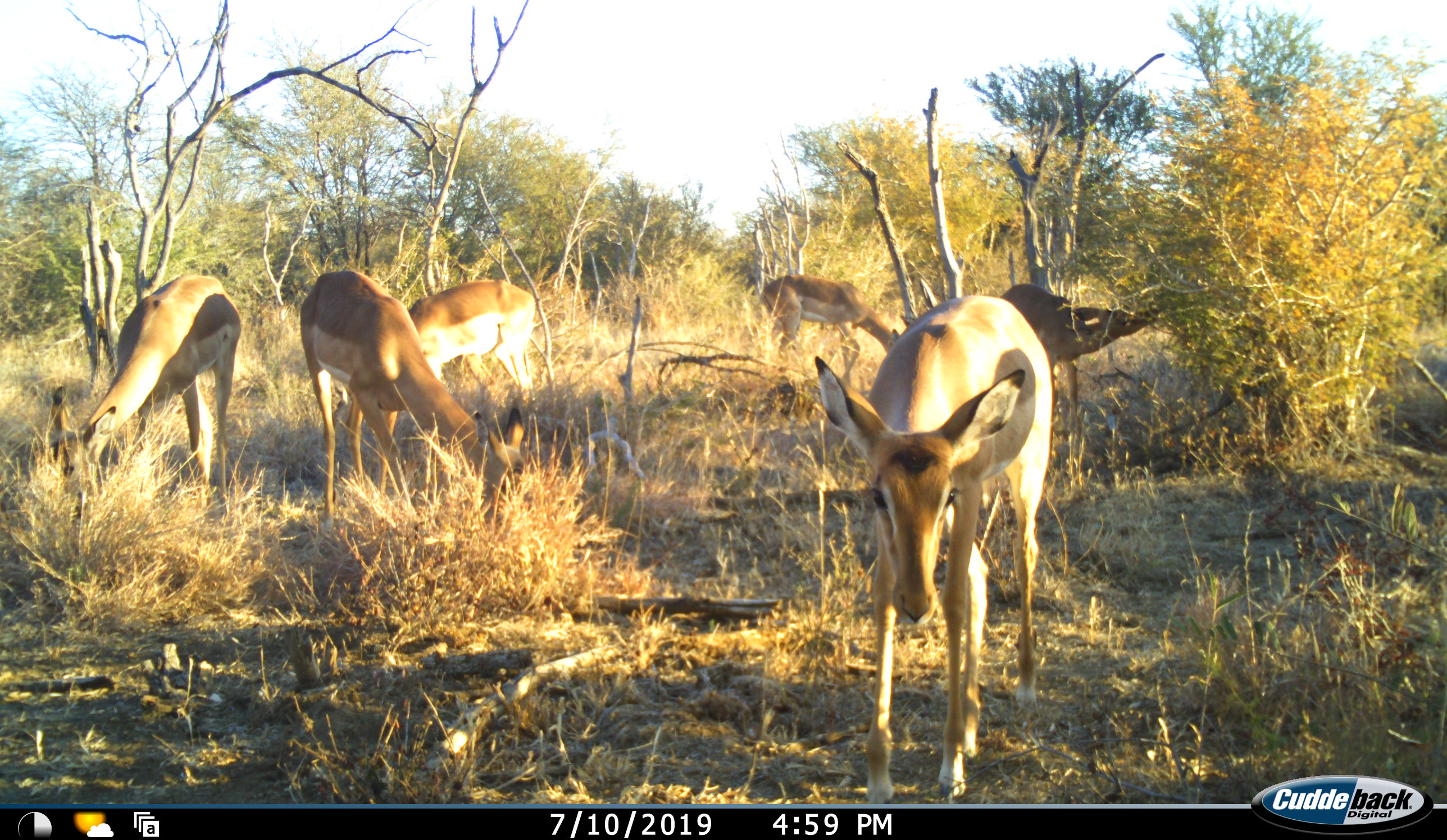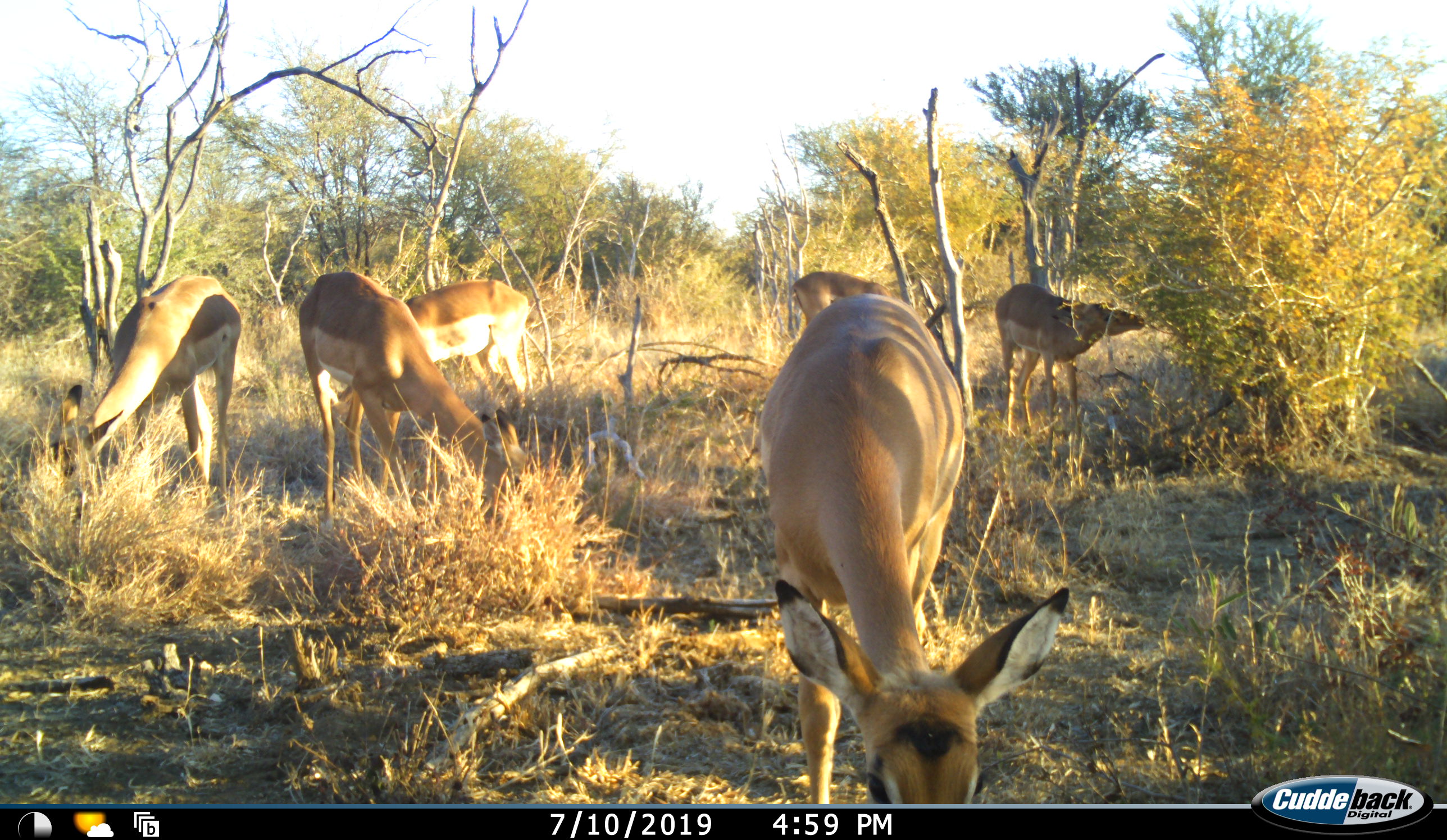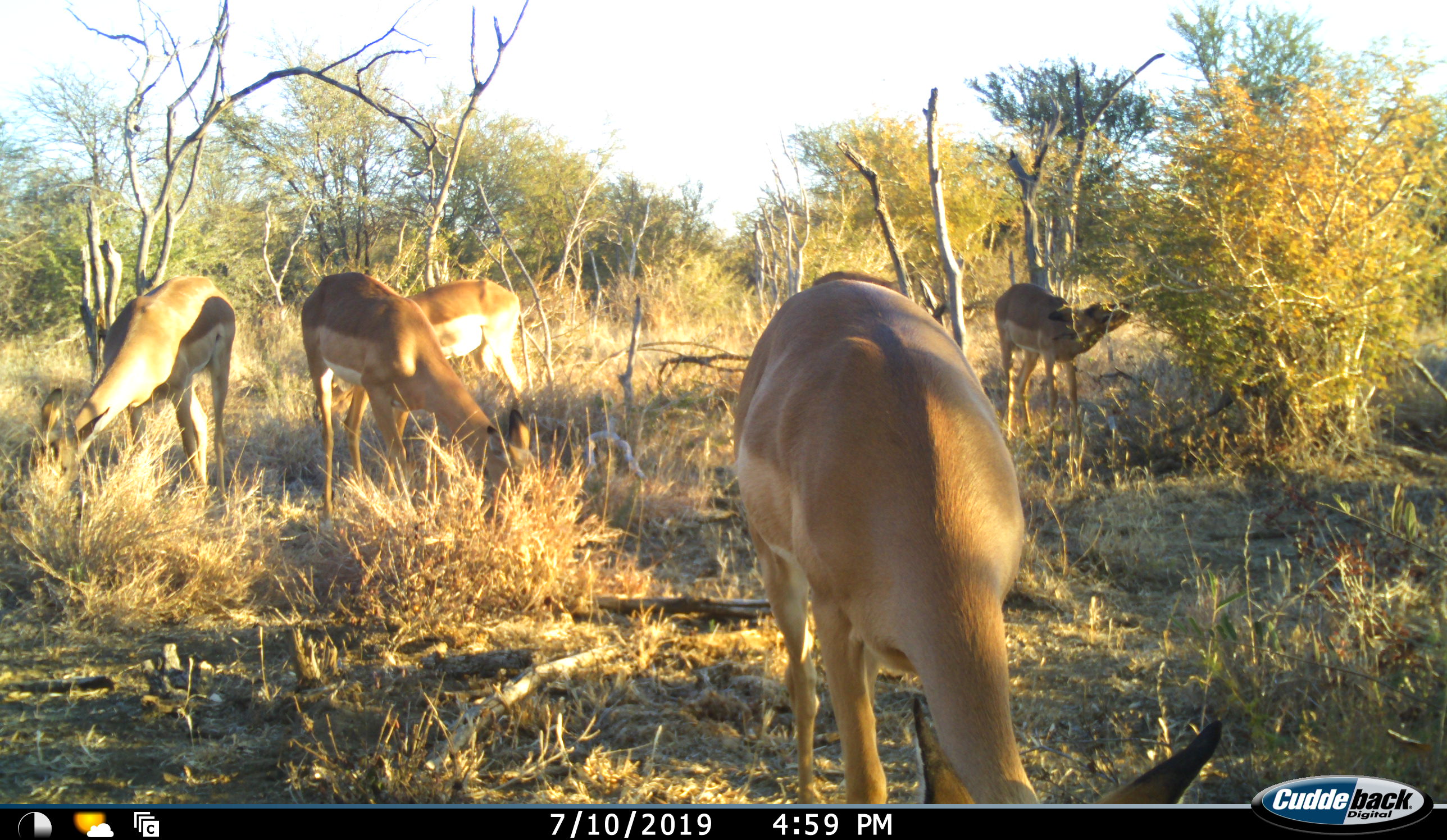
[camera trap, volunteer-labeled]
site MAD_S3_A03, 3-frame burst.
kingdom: Animalia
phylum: Chordata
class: Mammalia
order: Artiodactyla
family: Bovidae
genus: Aepyceros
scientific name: Aepyceros melampus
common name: impala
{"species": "impala (Aepyceros melampus)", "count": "6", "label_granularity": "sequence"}